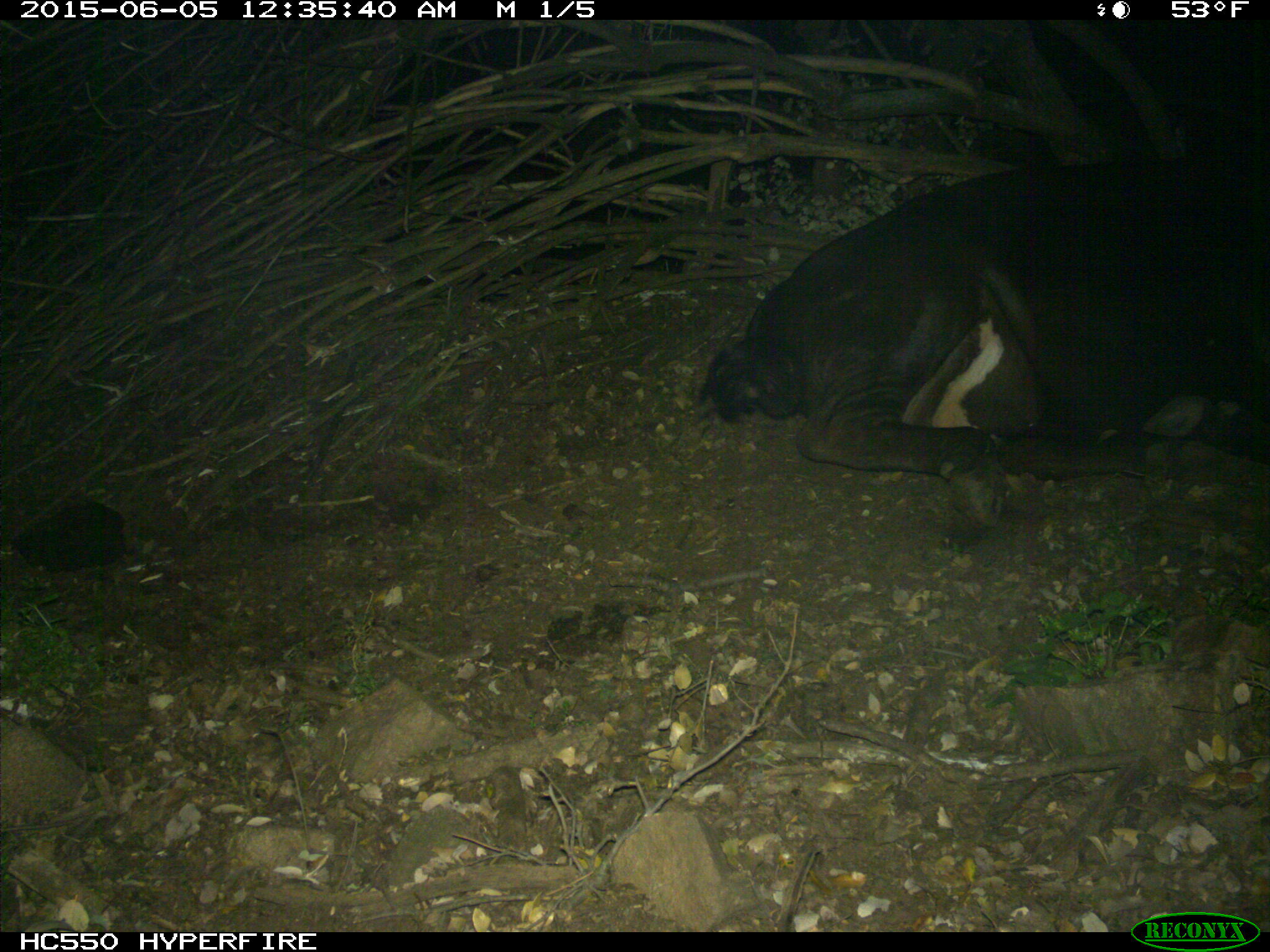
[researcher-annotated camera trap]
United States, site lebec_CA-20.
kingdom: Animalia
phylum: Chordata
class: Mammalia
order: Artiodactyla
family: Bovidae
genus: Bos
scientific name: Bos taurus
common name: domestic cow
Bos taurus (domestic cow).